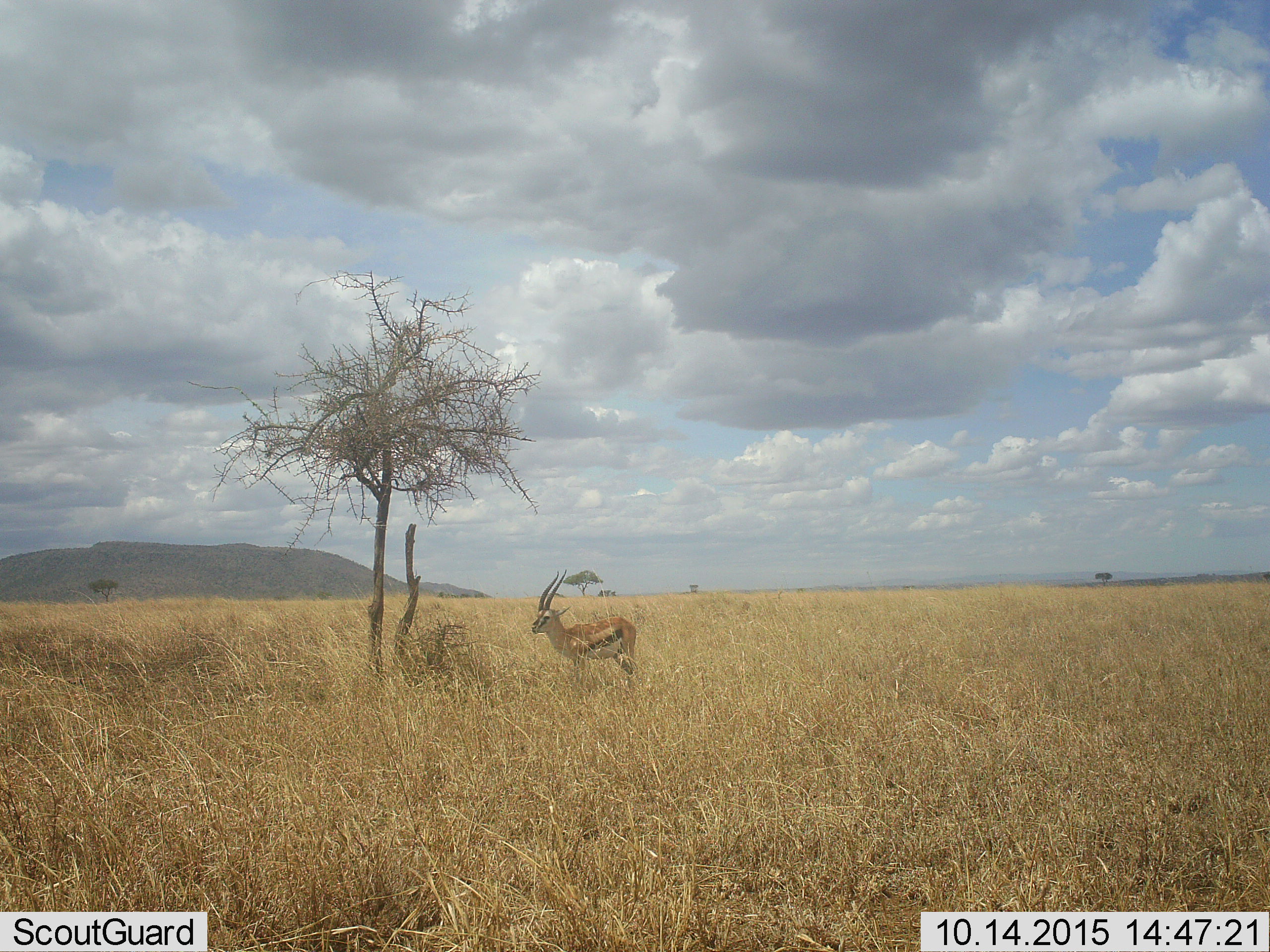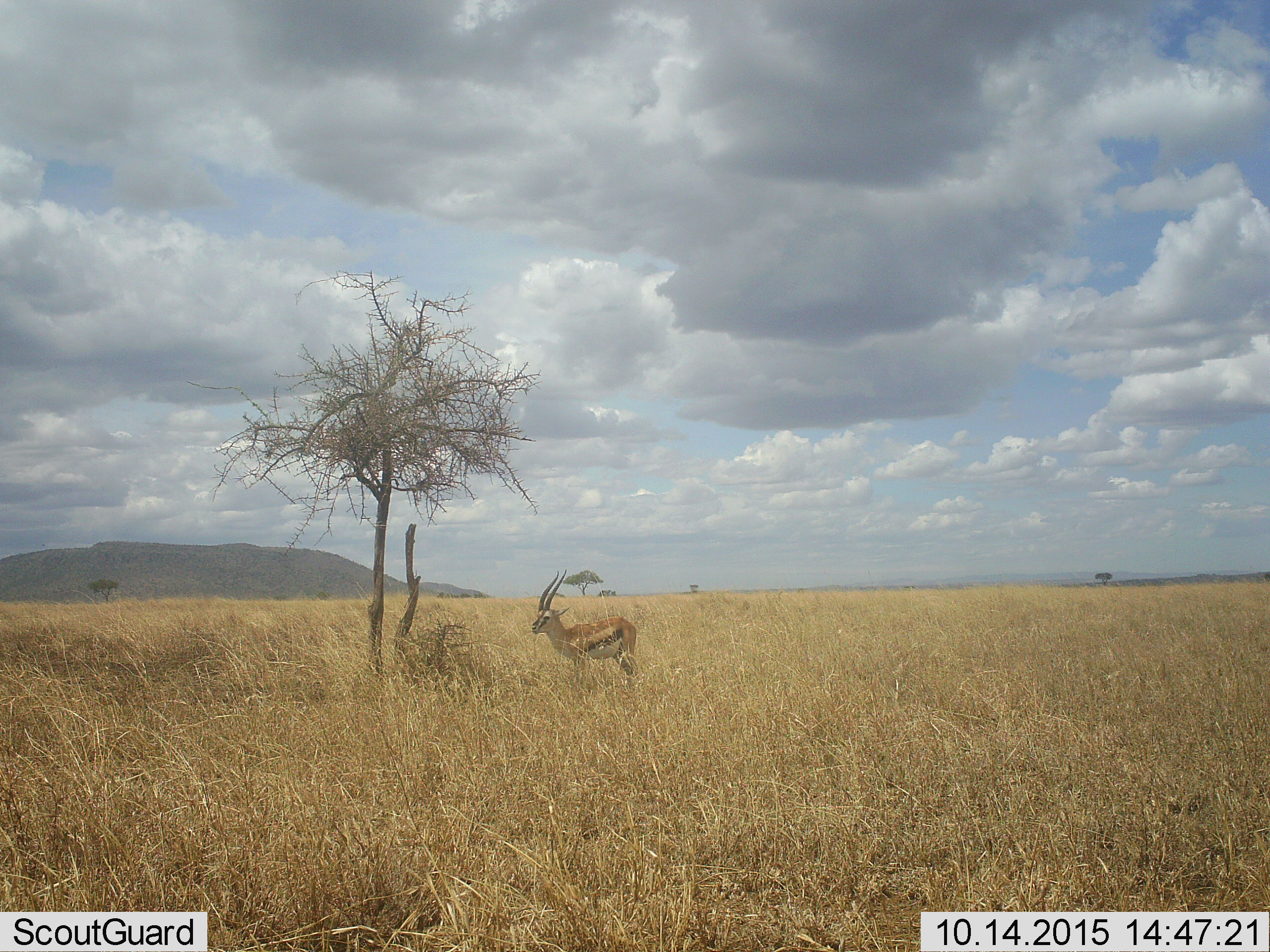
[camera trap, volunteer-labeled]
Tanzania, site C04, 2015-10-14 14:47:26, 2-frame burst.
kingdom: Animalia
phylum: Chordata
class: Mammalia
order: Artiodactyla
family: Bovidae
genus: Eudorcas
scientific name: Eudorcas thomsonii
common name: thomson's gazelle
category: gazellethomsons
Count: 1.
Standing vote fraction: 100%.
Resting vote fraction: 0%.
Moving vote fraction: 0%.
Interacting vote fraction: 0%.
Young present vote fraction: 0%.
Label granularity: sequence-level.